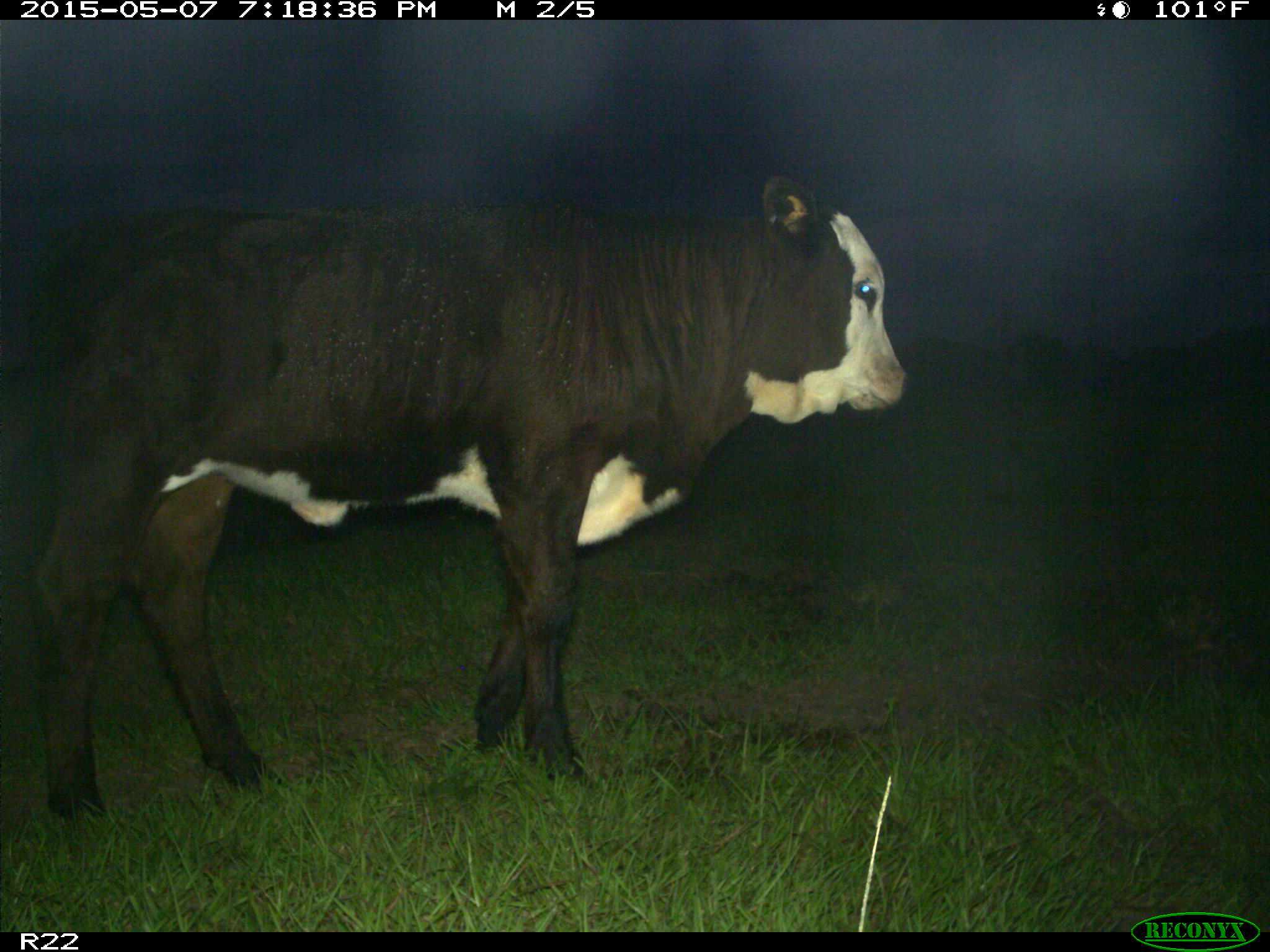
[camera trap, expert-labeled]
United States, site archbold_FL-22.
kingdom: Animalia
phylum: Chordata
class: Mammalia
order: Artiodactyla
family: Bovidae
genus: Bos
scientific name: Bos taurus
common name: domestic cow